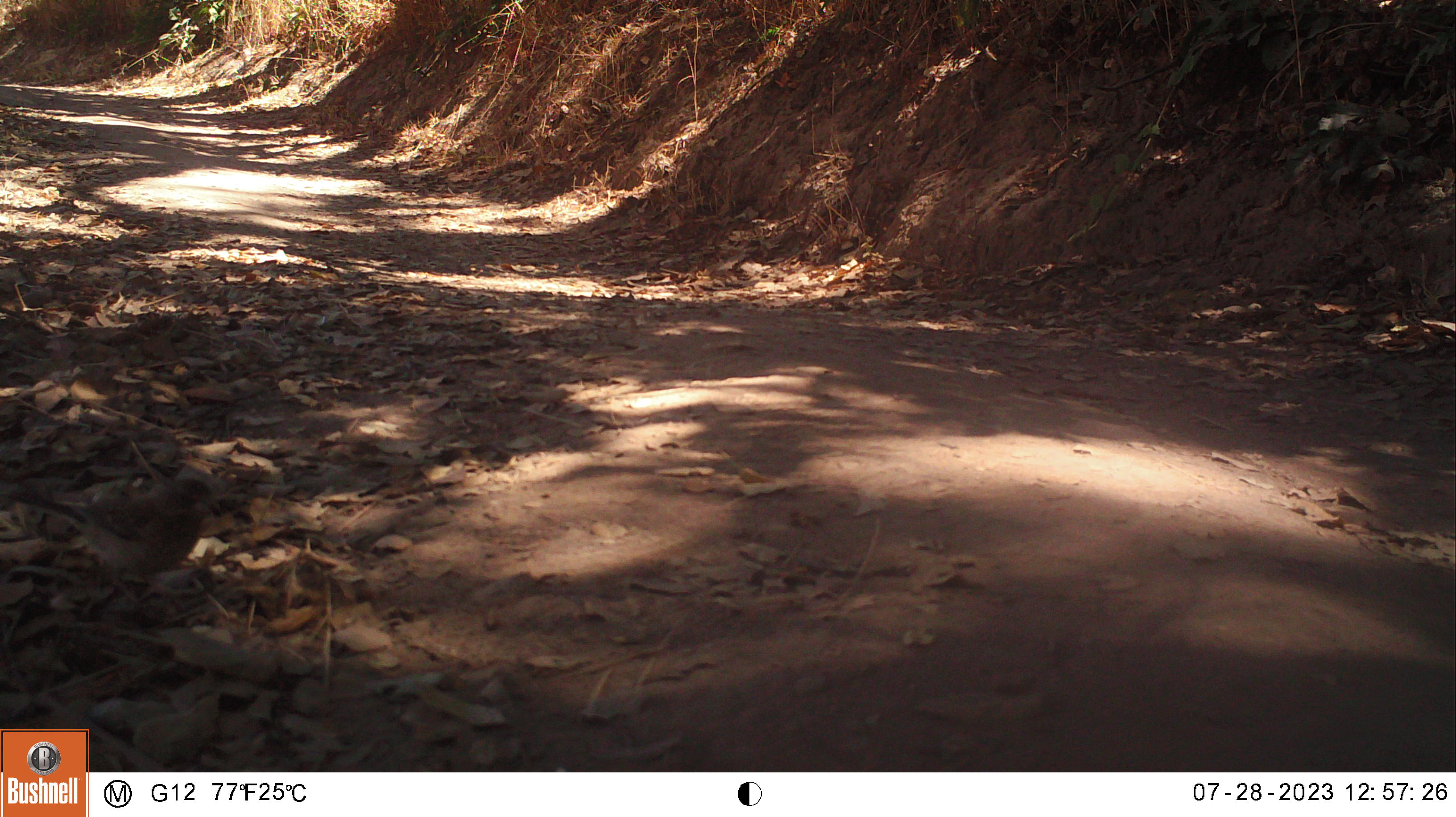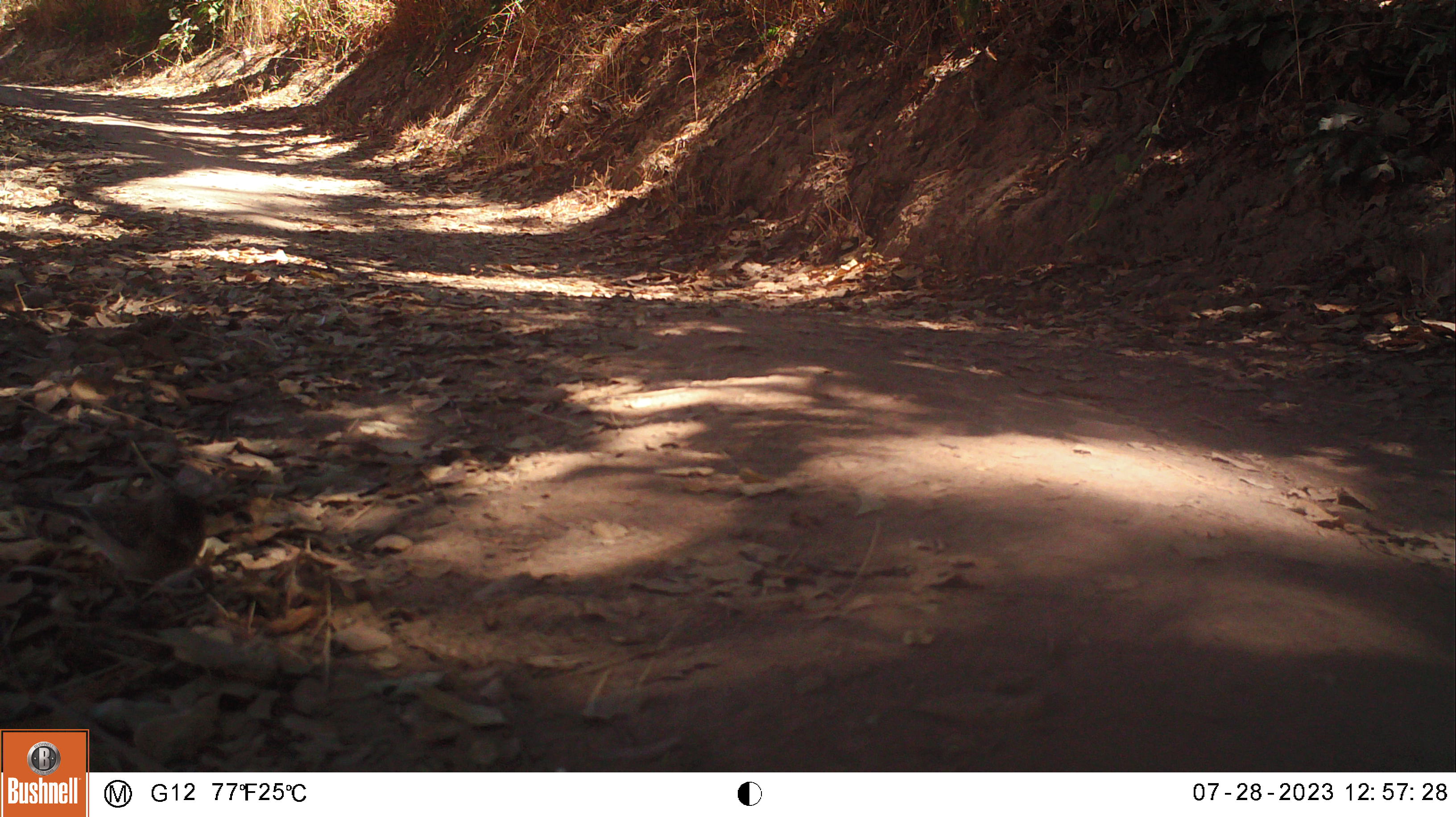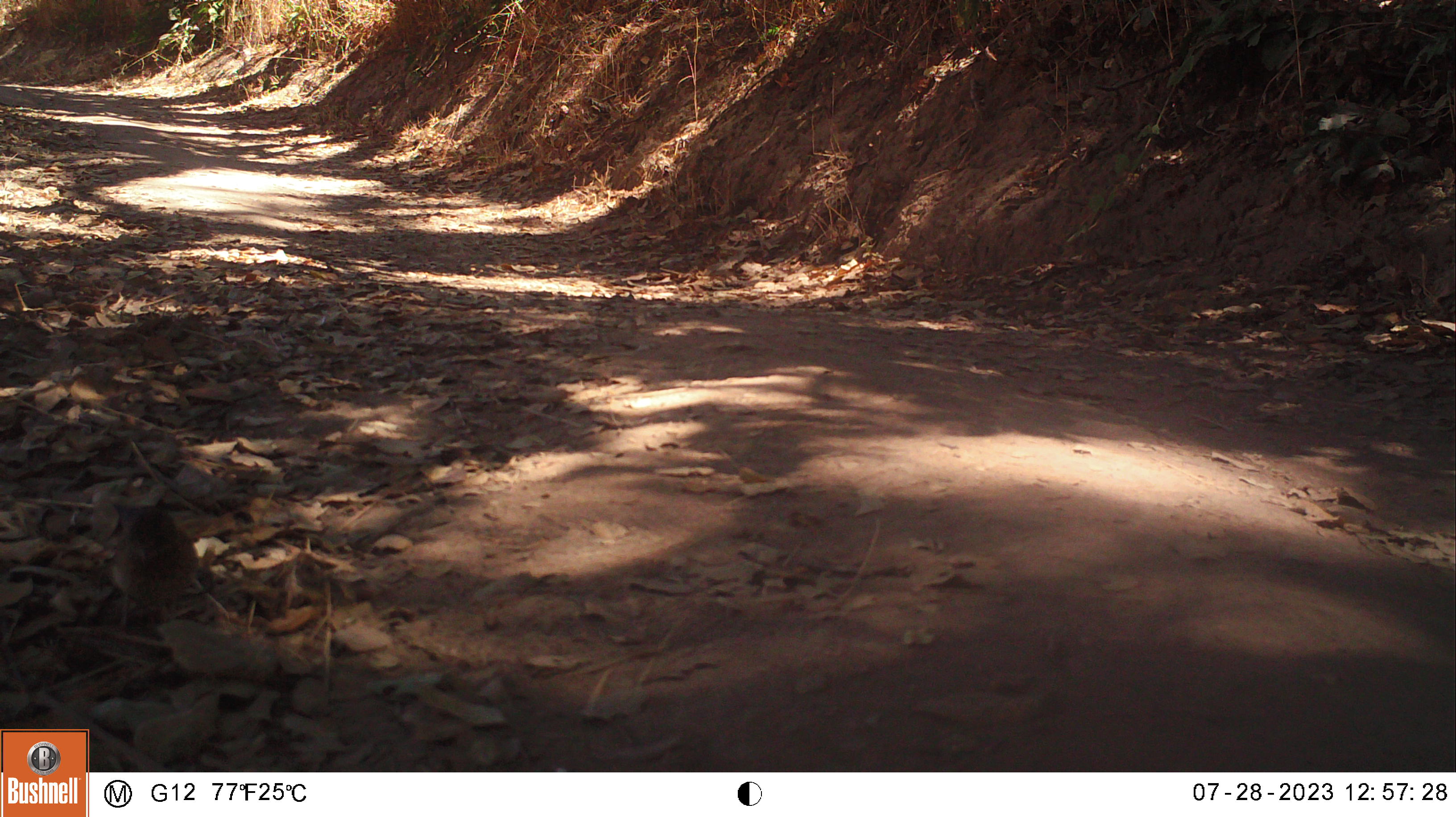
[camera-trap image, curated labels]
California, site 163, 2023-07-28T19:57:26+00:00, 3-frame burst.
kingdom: Animalia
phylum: Chordata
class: Aves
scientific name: Aves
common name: bird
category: unknown bird